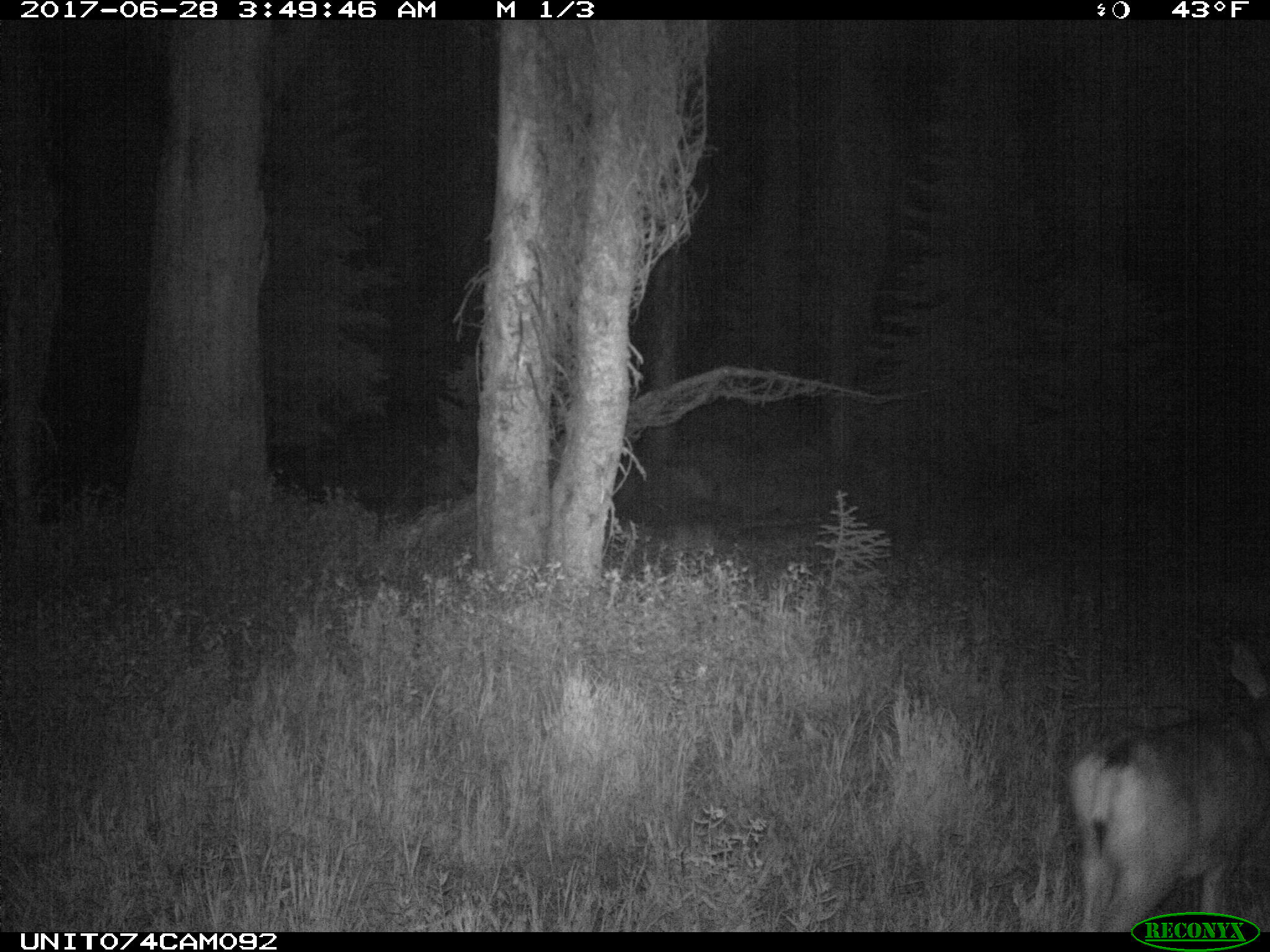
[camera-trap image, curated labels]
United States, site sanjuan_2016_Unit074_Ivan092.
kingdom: Animalia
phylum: Chordata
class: Mammalia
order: Artiodactyla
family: Cervidae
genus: Odocoileus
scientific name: Odocoileus hemionus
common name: mule deer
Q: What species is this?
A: Odocoileus hemionus (mule deer).